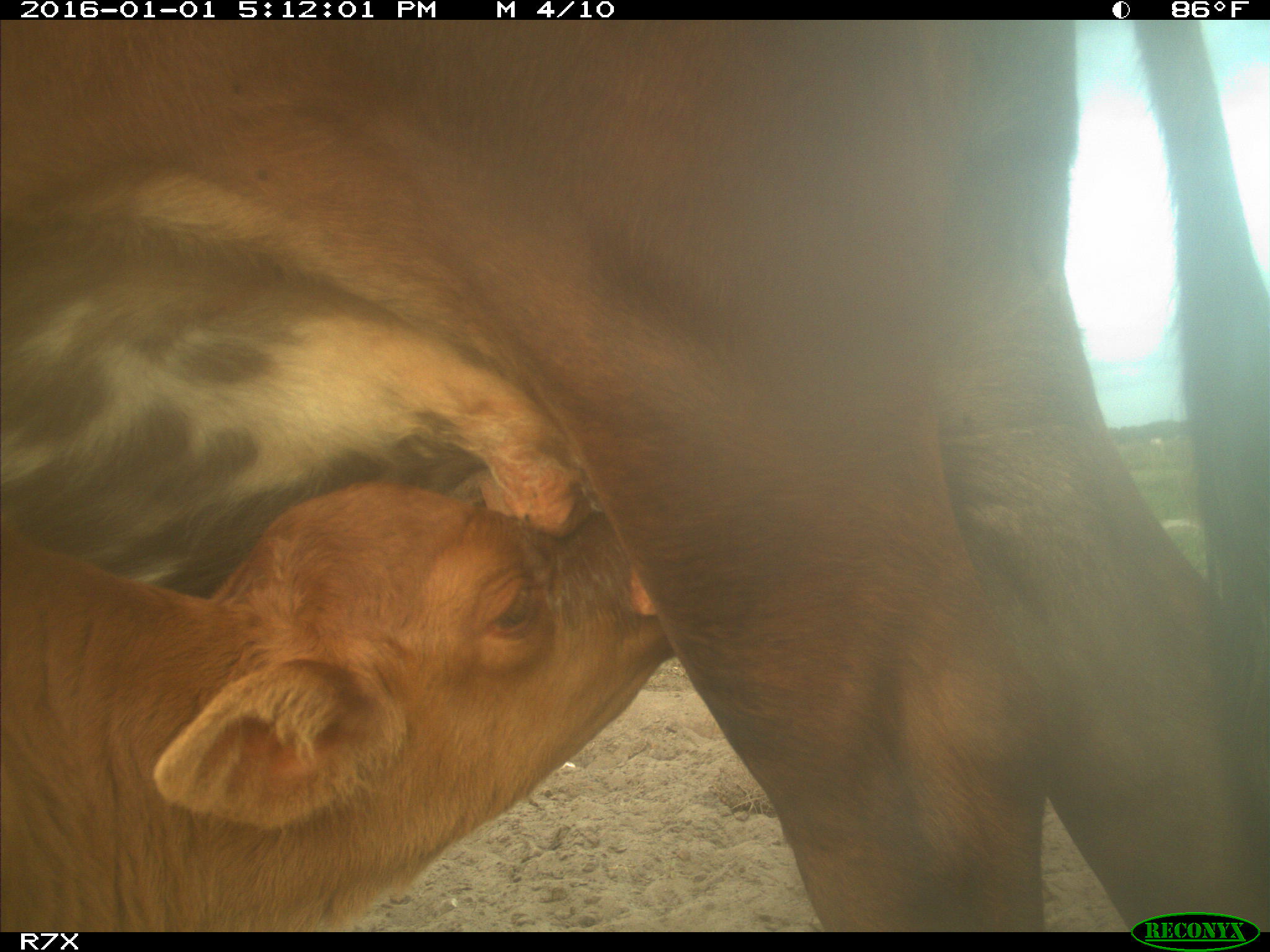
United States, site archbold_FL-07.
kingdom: Animalia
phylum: Chordata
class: Mammalia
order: Artiodactyla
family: Bovidae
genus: Bos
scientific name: Bos taurus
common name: domestic cow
Bos taurus (domestic cow).